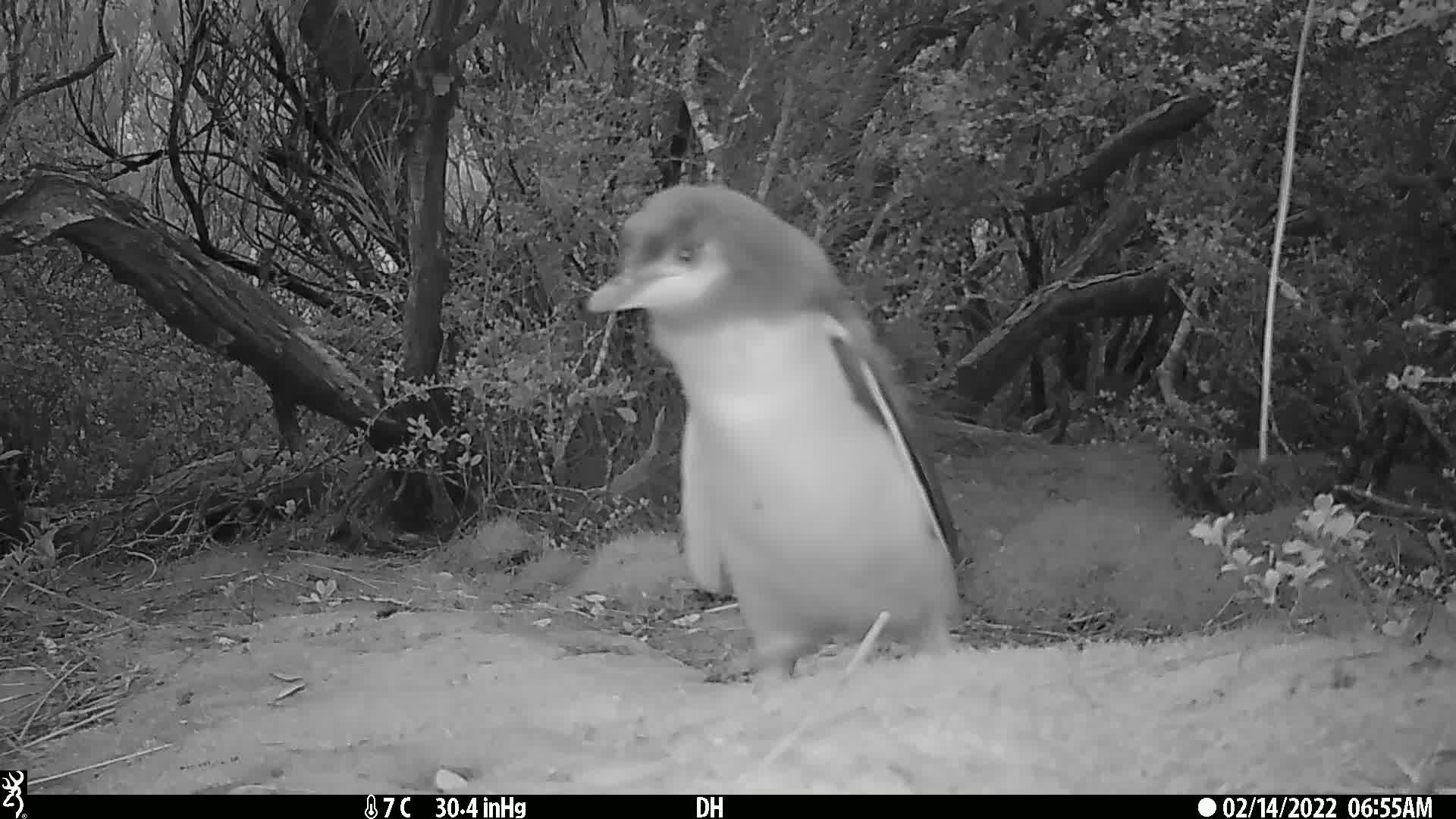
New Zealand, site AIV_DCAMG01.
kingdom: Animalia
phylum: Chordata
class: Aves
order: Sphenisciformes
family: Spheniscidae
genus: Megadyptes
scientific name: Megadyptes antipodes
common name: yellow-eyed penguin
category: yellow eyed penguin